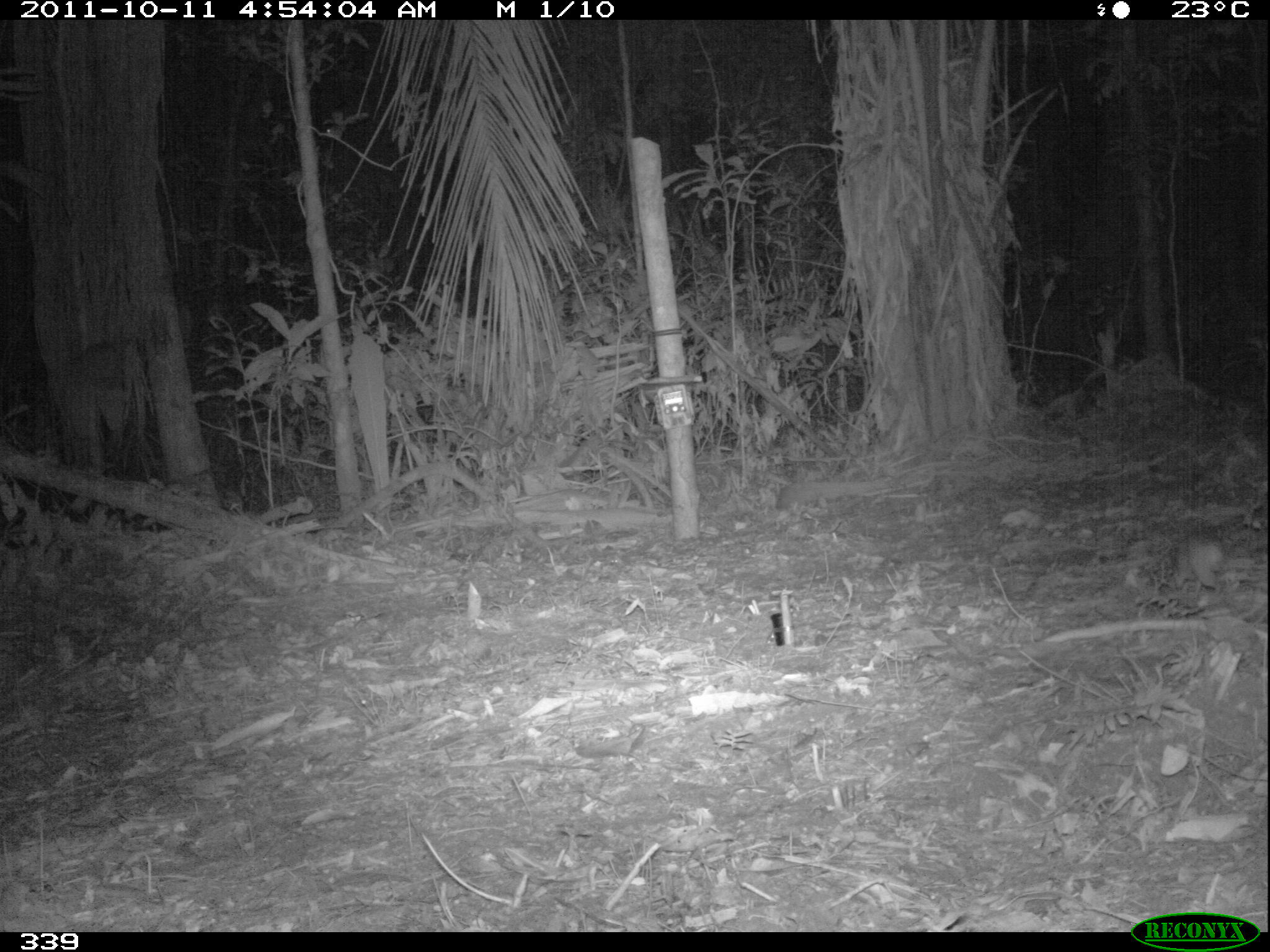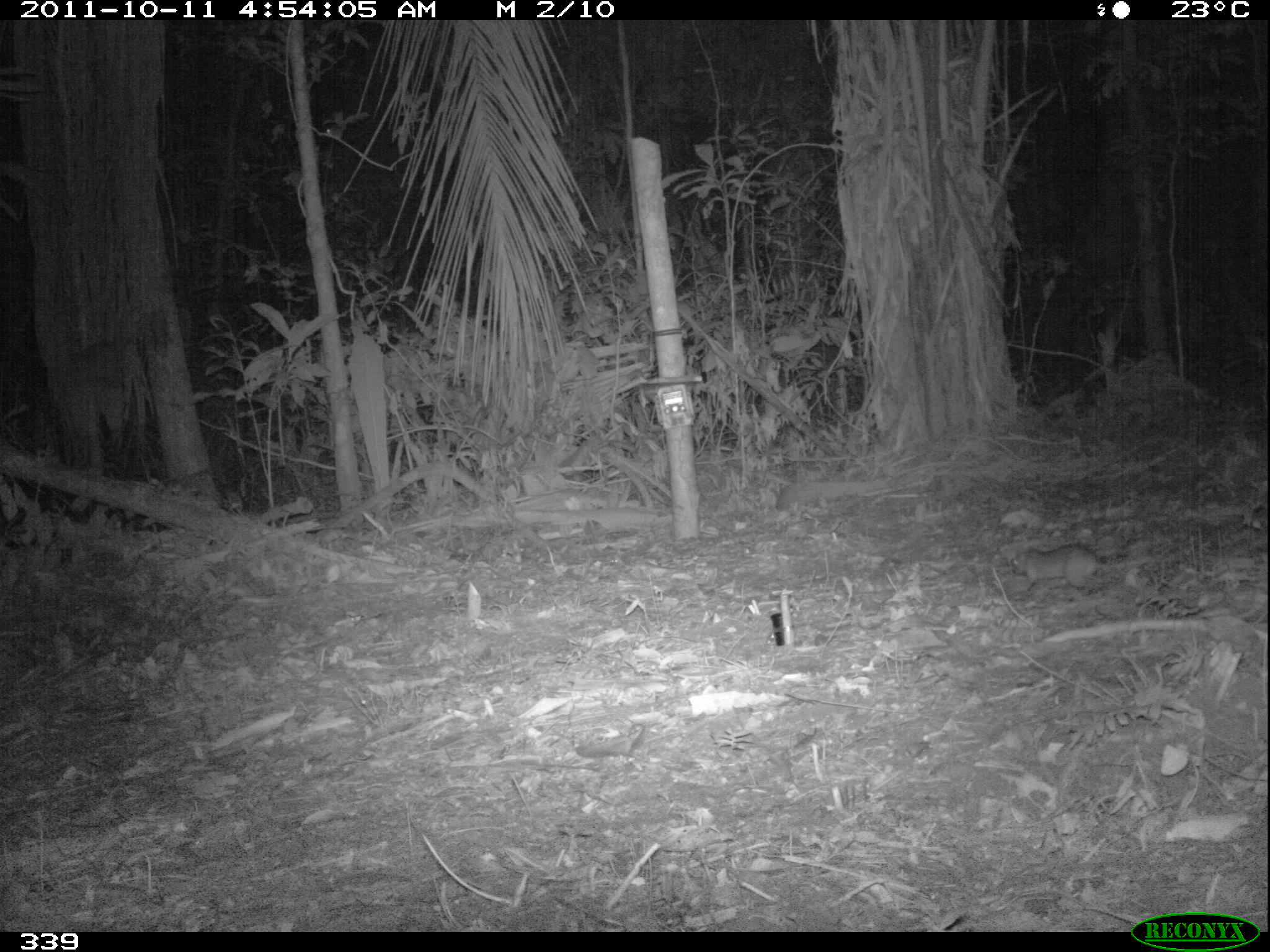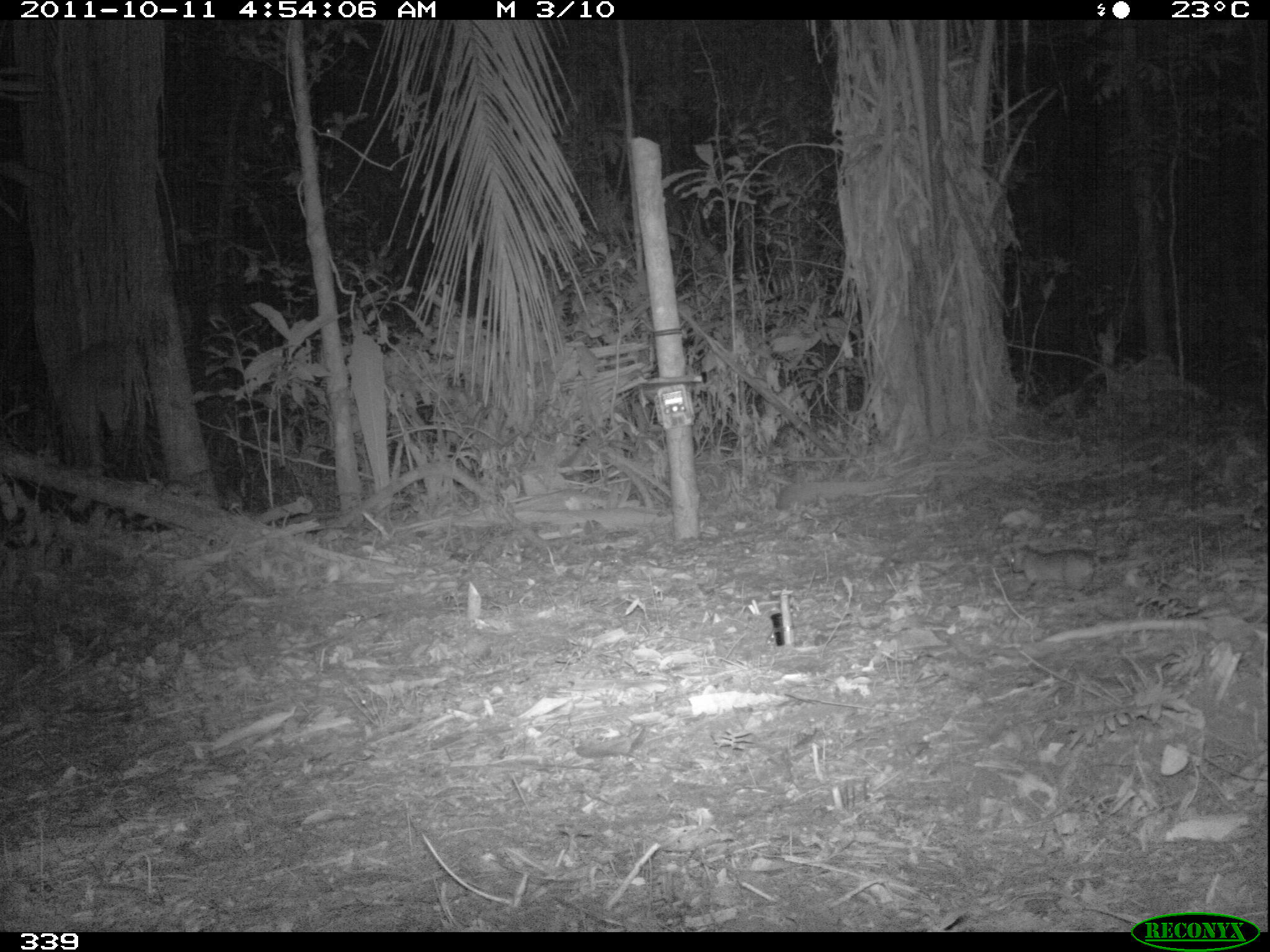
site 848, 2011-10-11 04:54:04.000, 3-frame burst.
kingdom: Animalia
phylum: Chordata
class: Mammalia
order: Rodentia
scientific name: Rodentia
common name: rodents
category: unknown rodent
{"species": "unknown rodent (rodents) (Rodentia)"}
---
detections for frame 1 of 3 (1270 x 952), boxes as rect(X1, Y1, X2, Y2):
unknown rodent: rect(1169, 525, 1225, 601)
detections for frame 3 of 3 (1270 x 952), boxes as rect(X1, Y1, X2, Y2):
unknown rodent: rect(1009, 543, 1098, 593)